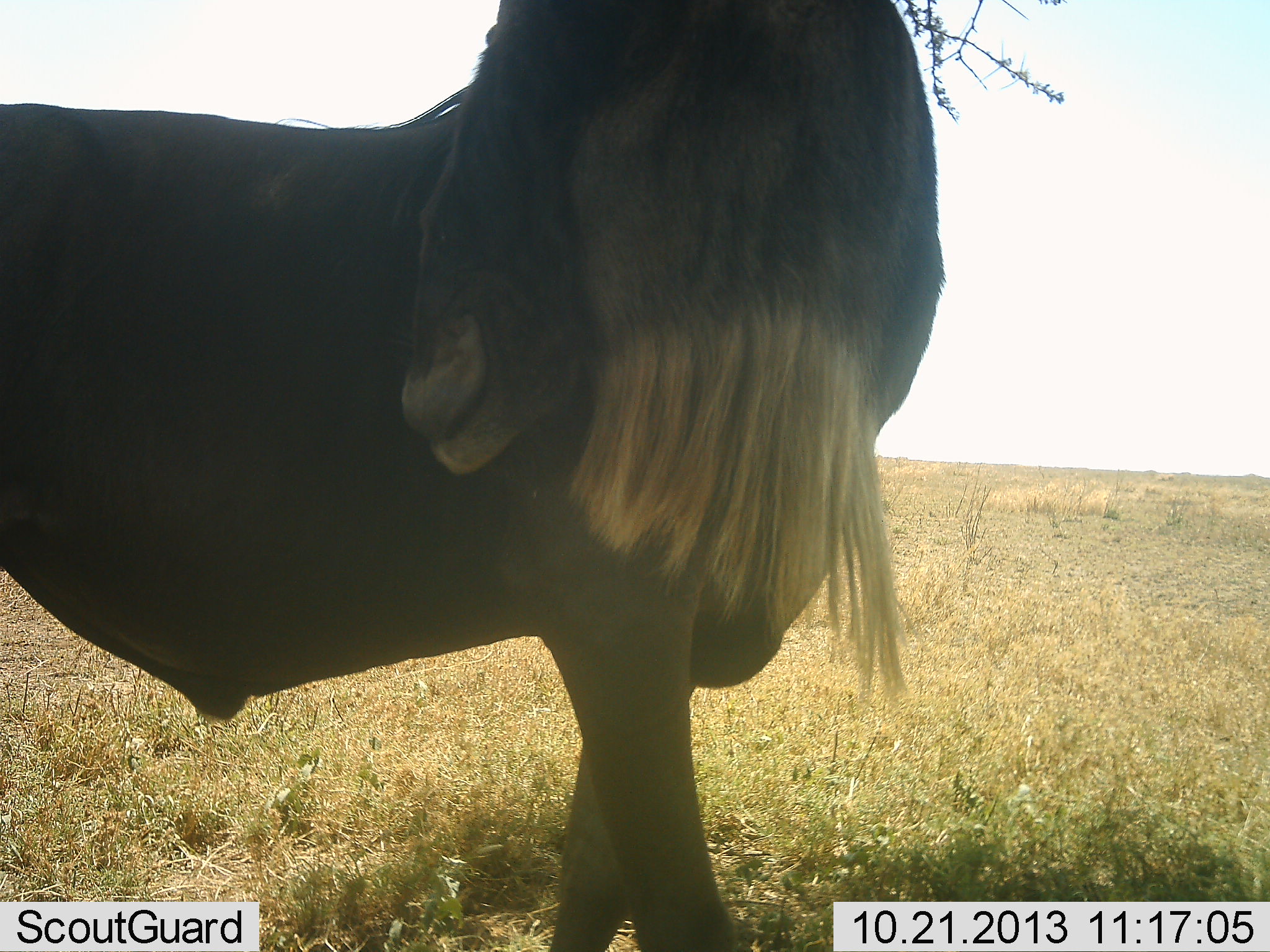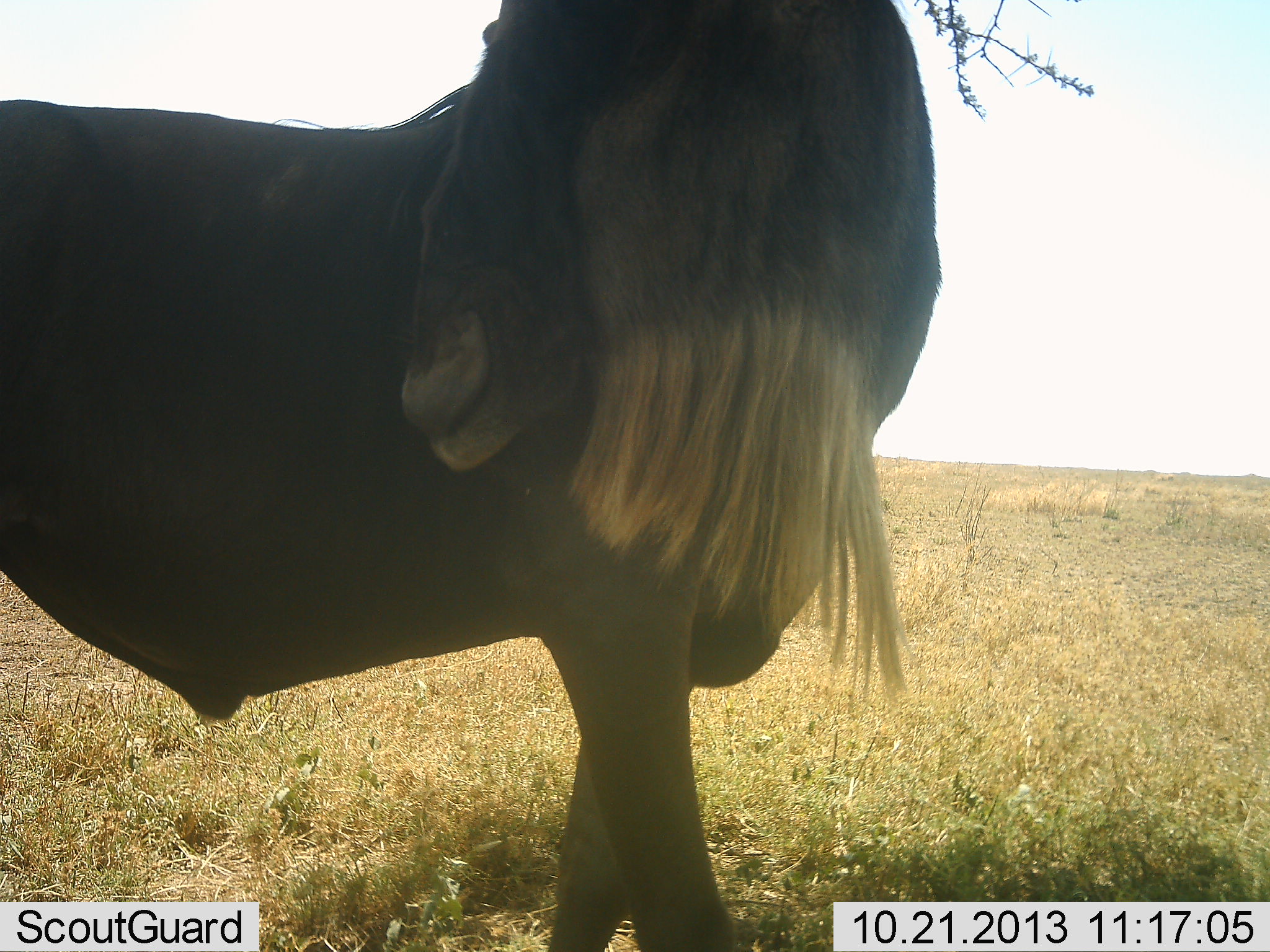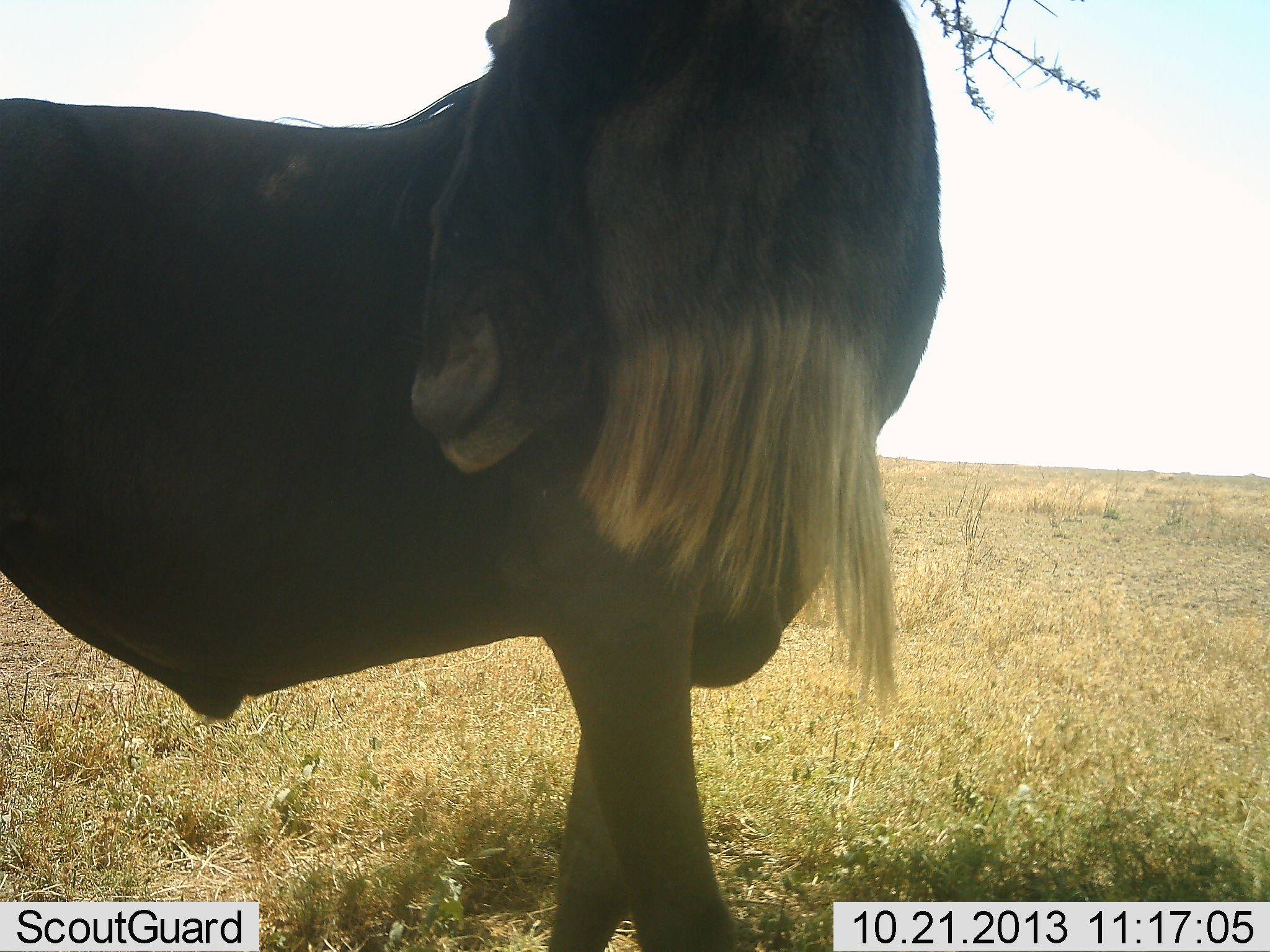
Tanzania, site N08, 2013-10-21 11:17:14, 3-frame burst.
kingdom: Animalia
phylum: Chordata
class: Mammalia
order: Artiodactyla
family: Bovidae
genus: Connochaetes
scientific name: Connochaetes taurinus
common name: blue wildebeest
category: wildebeest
Wildebeest (blue wildebeest) (Connochaetes taurinus), count 1. Behavior (volunteer vote fractions): standing 100%, resting 0%, moving 0%, interacting 0%. Young present (vote fraction): 0%. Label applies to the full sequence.